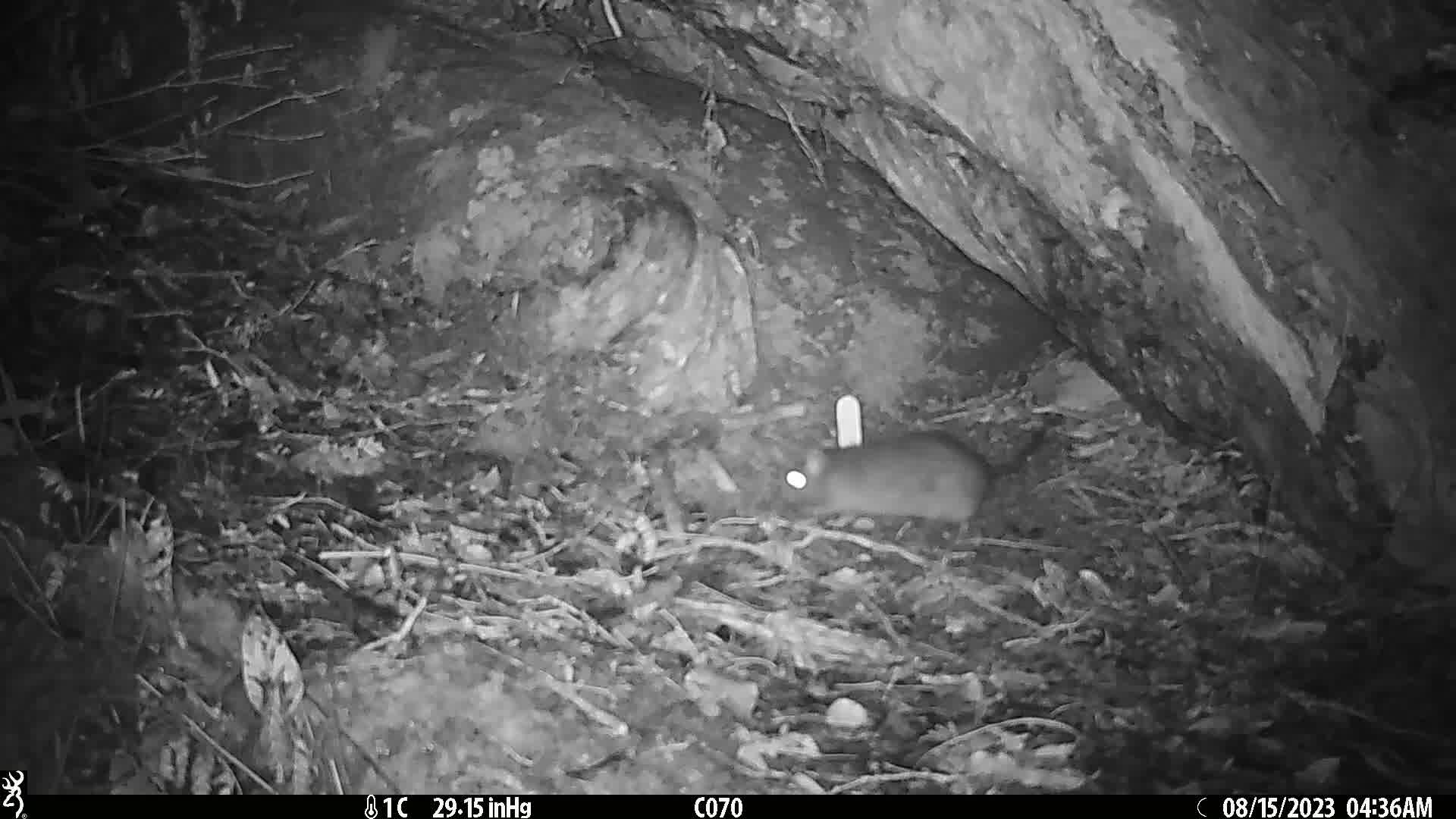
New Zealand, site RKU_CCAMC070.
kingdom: Animalia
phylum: Chordata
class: Mammalia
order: Rodentia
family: Muridae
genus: Rattus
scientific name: Rattus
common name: rat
Rat (Rattus).